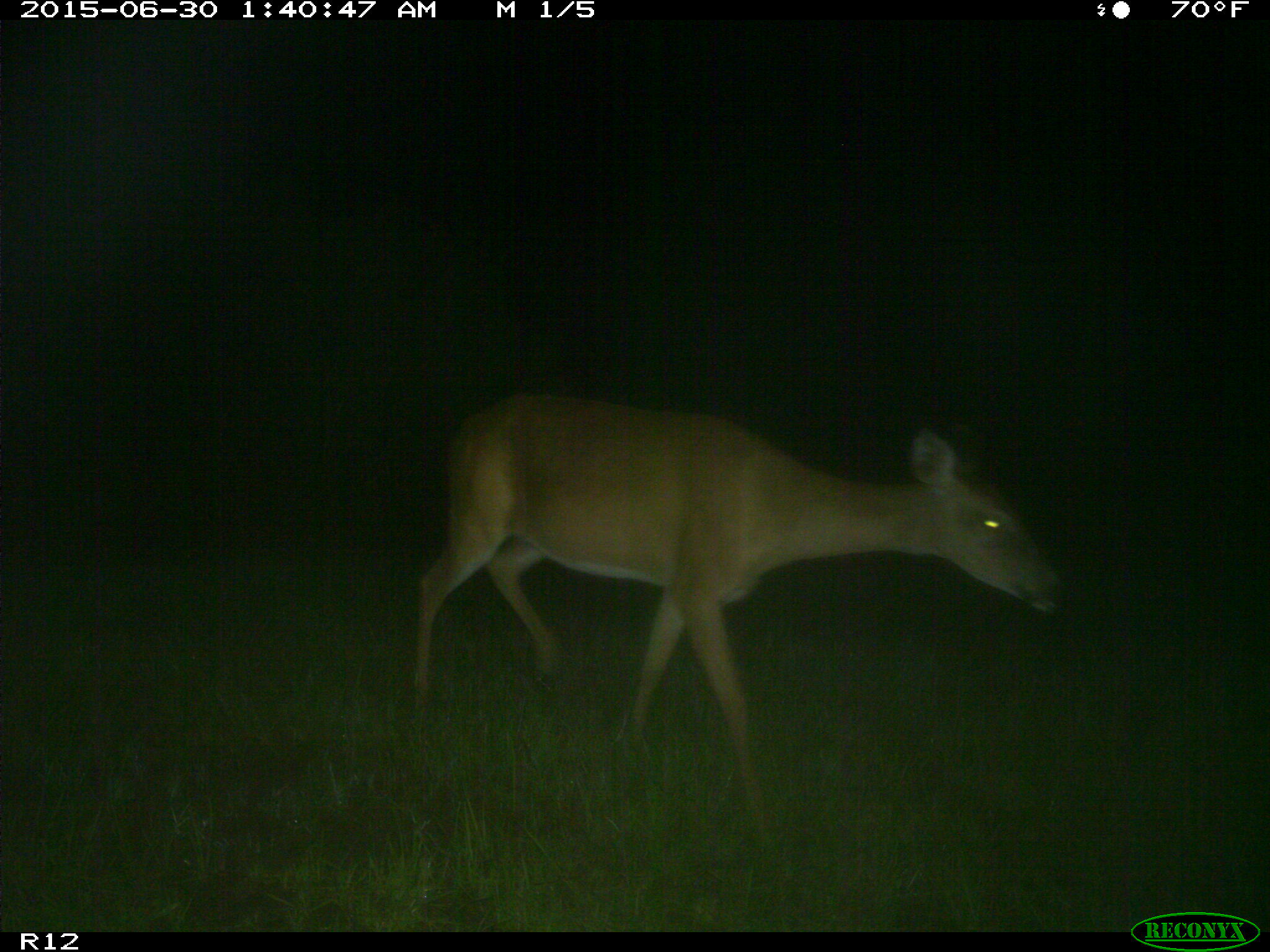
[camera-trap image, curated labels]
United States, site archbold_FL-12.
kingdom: Animalia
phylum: Chordata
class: Mammalia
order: Artiodactyla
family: Cervidae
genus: Odocoileus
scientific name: Odocoileus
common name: deer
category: unidentified deer